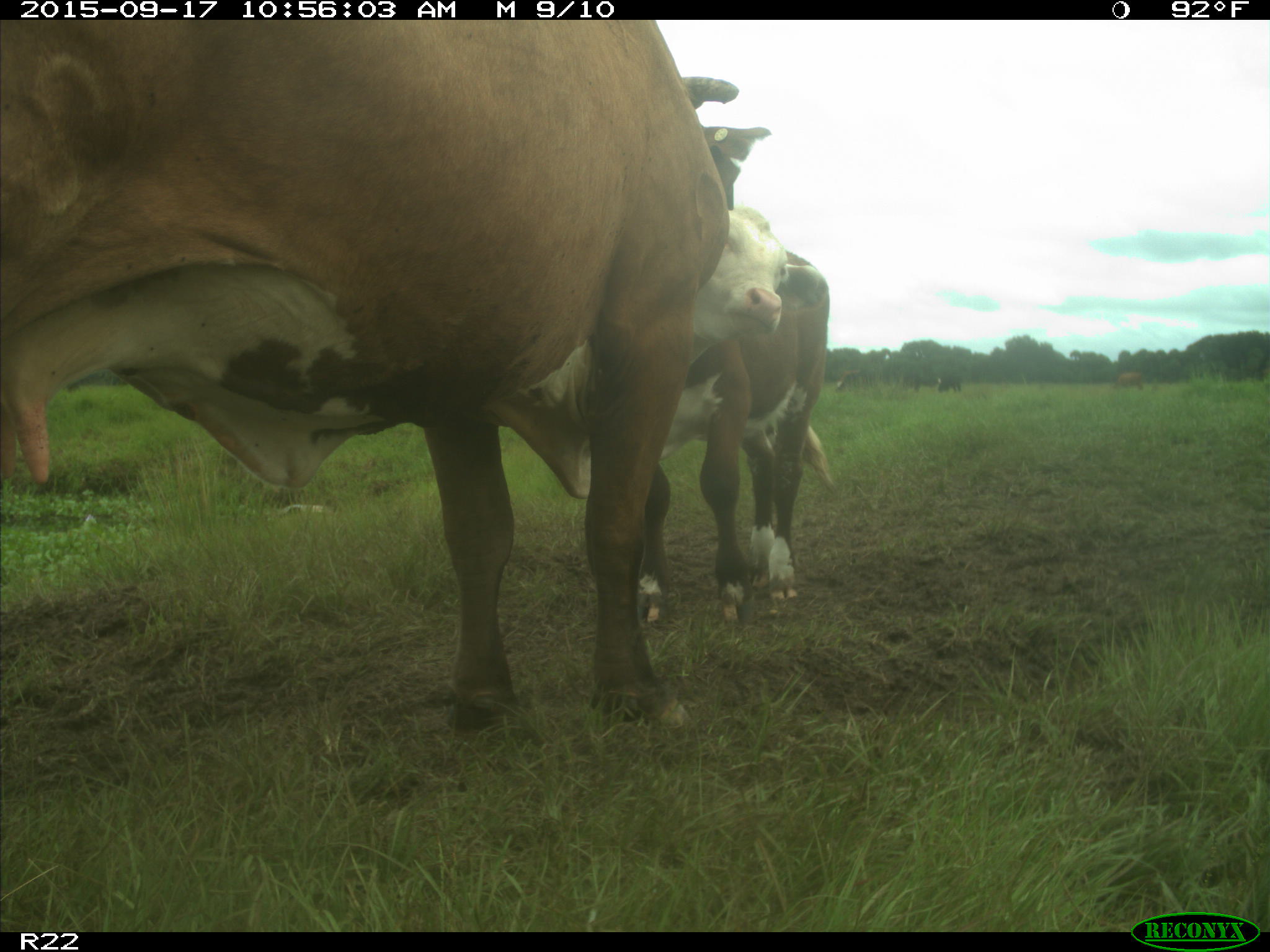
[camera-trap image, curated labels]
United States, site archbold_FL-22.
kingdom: Animalia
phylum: Chordata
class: Mammalia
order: Artiodactyla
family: Bovidae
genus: Bos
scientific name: Bos taurus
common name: domestic cow